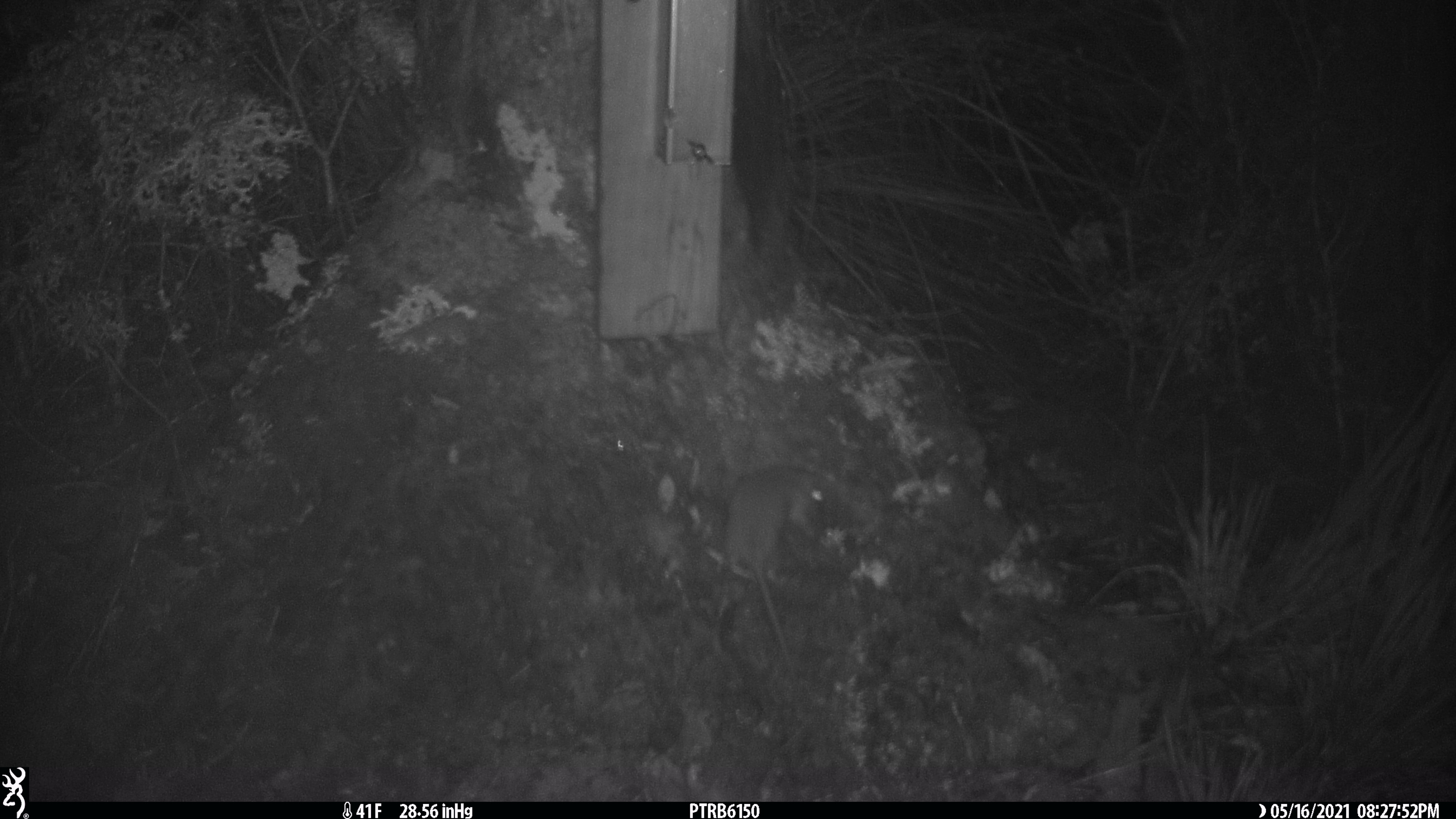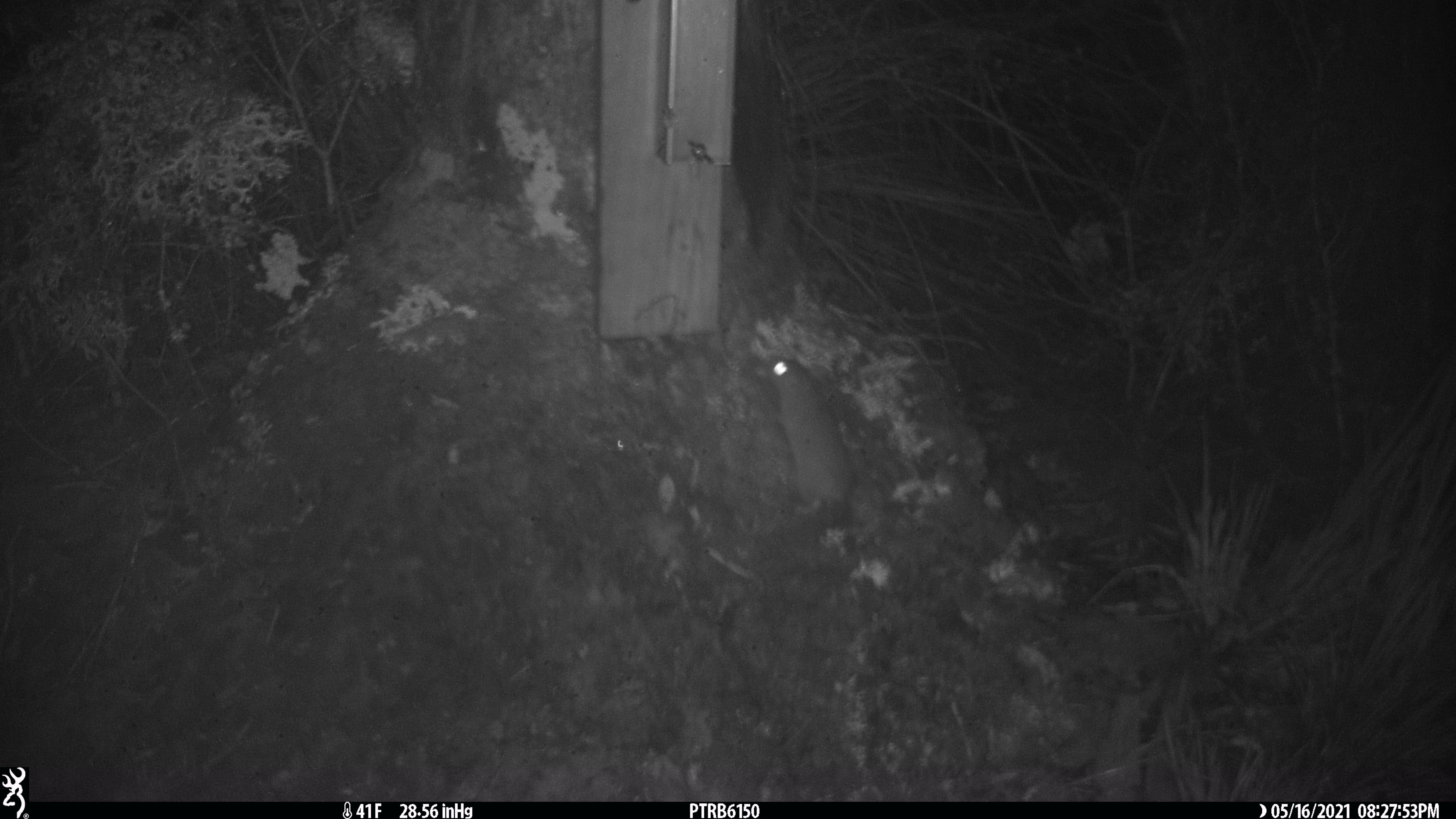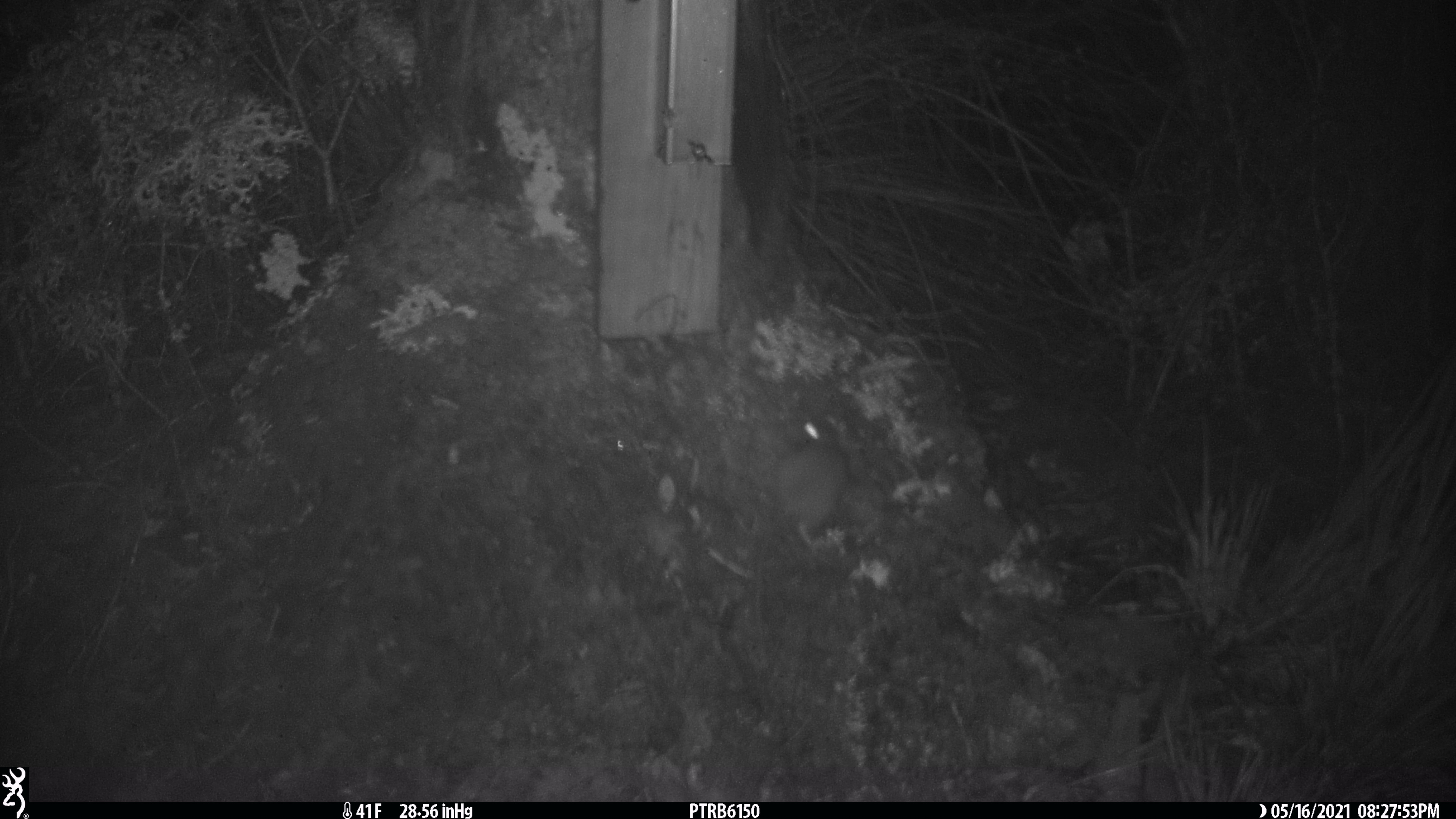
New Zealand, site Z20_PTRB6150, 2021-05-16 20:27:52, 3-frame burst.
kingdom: Animalia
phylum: Chordata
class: Mammalia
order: Rodentia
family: Muridae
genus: Rattus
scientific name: Rattus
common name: rat